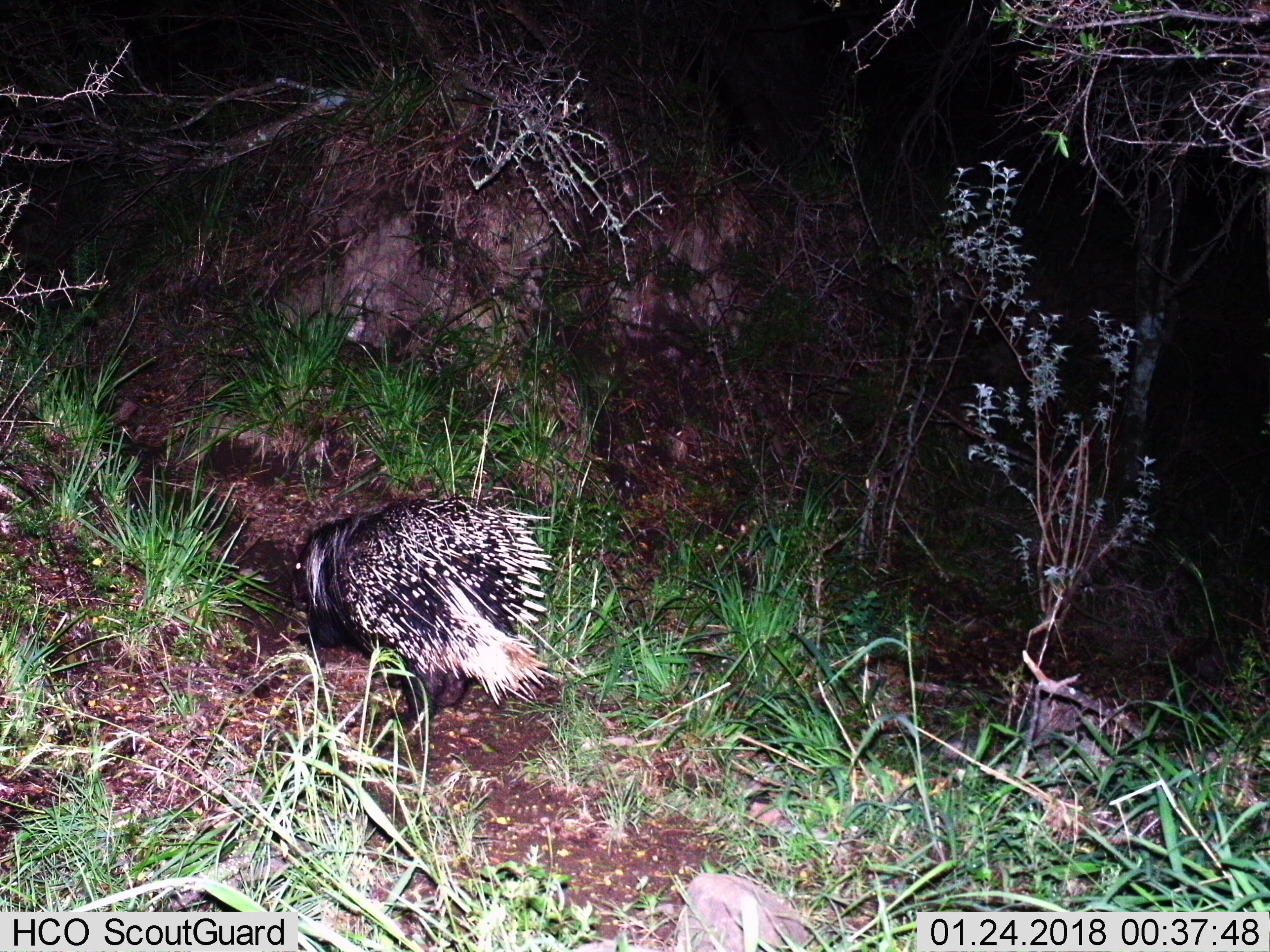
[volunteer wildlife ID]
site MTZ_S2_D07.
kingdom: Animalia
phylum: Chordata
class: Mammalia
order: Rodentia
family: Hystricidae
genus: Hystrix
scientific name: Hystrix cristata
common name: crested porcupine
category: porcupine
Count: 1.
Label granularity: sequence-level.